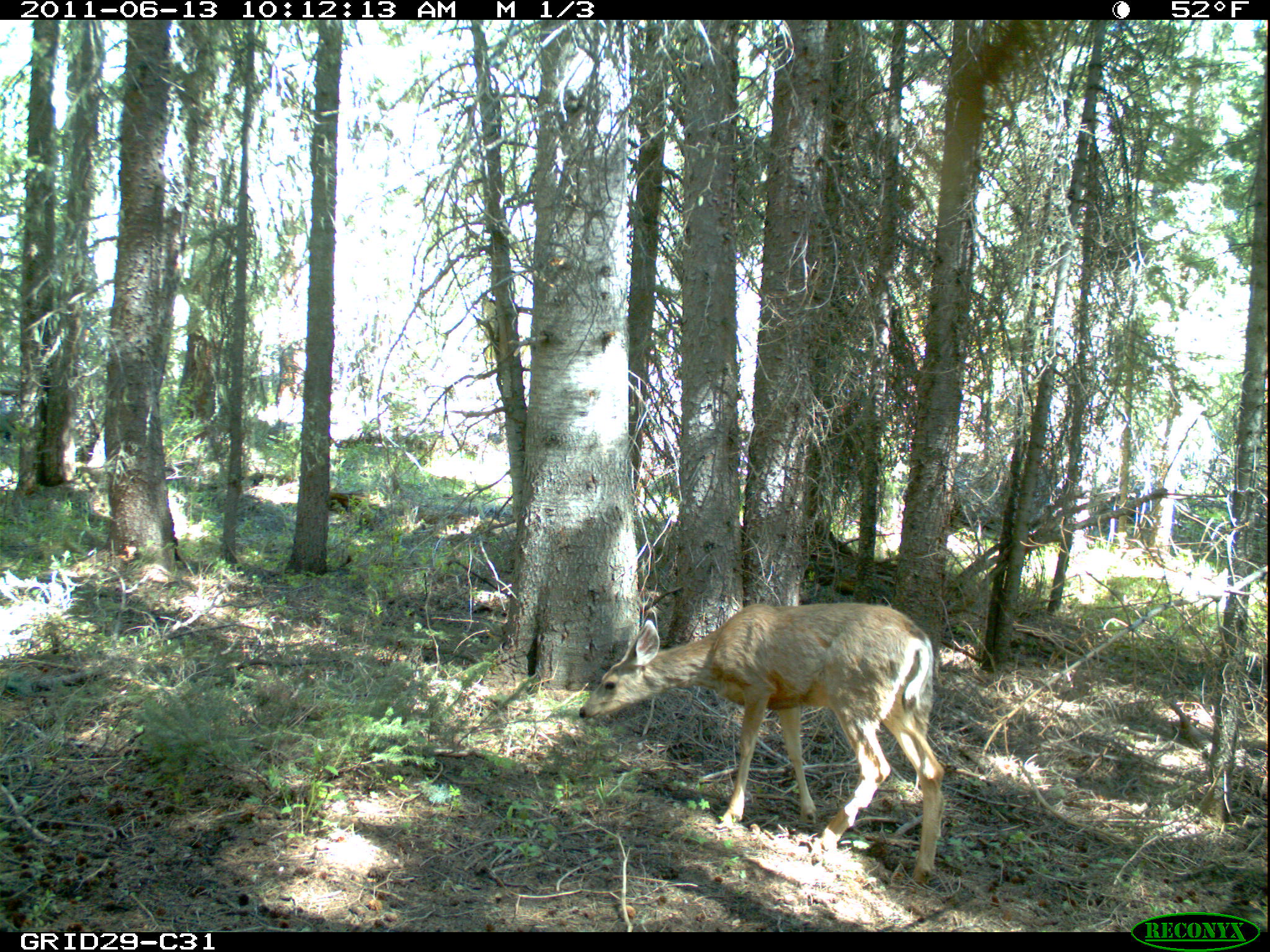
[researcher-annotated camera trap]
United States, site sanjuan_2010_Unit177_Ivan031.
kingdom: Animalia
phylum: Chordata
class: Mammalia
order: Artiodactyla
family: Cervidae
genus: Odocoileus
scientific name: Odocoileus hemionus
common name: mule deer